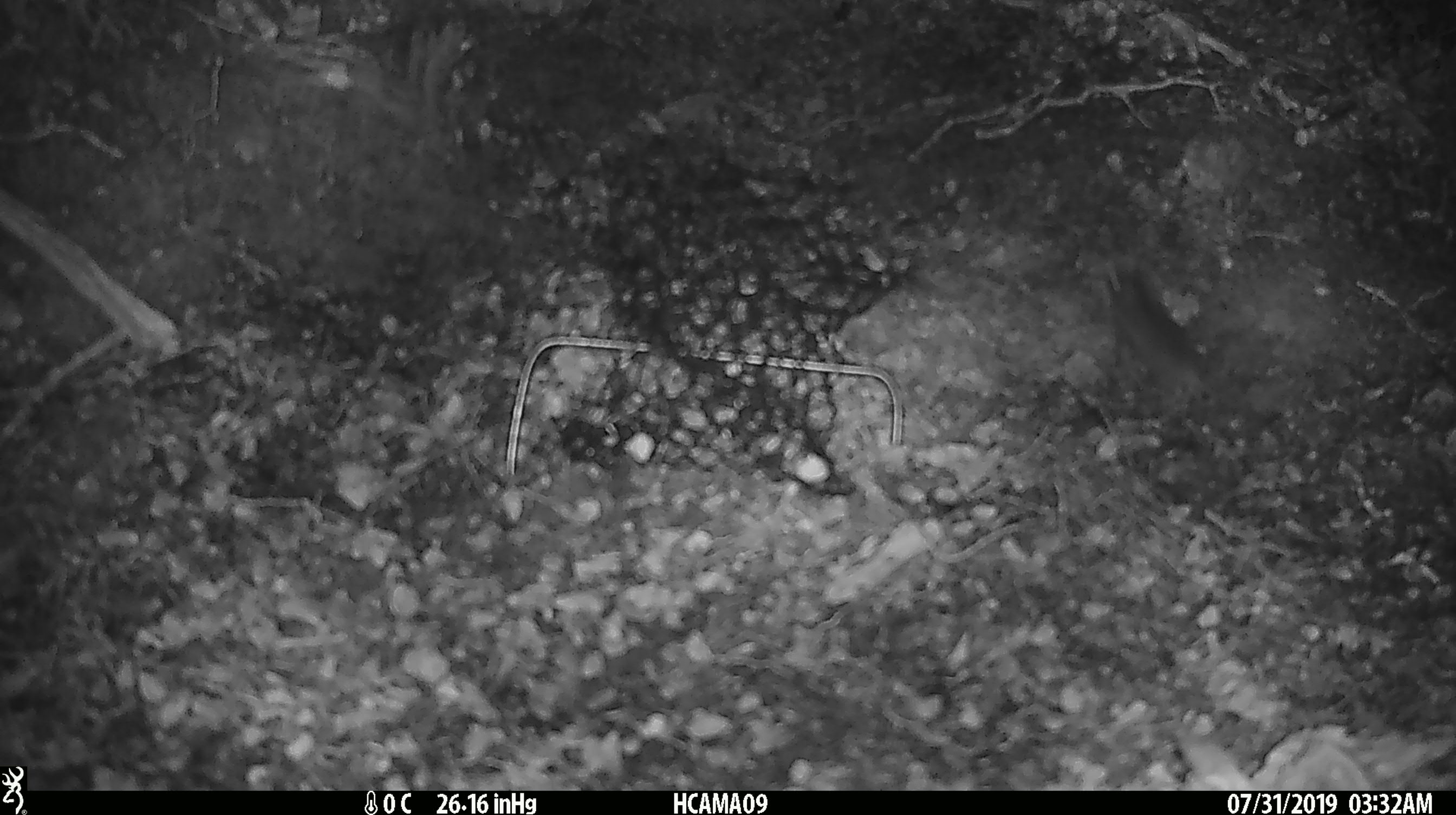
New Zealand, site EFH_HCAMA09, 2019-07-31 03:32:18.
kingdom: Animalia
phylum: Chordata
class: Mammalia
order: Rodentia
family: Muridae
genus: Mus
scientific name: Mus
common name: mouse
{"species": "mouse (Mus)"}